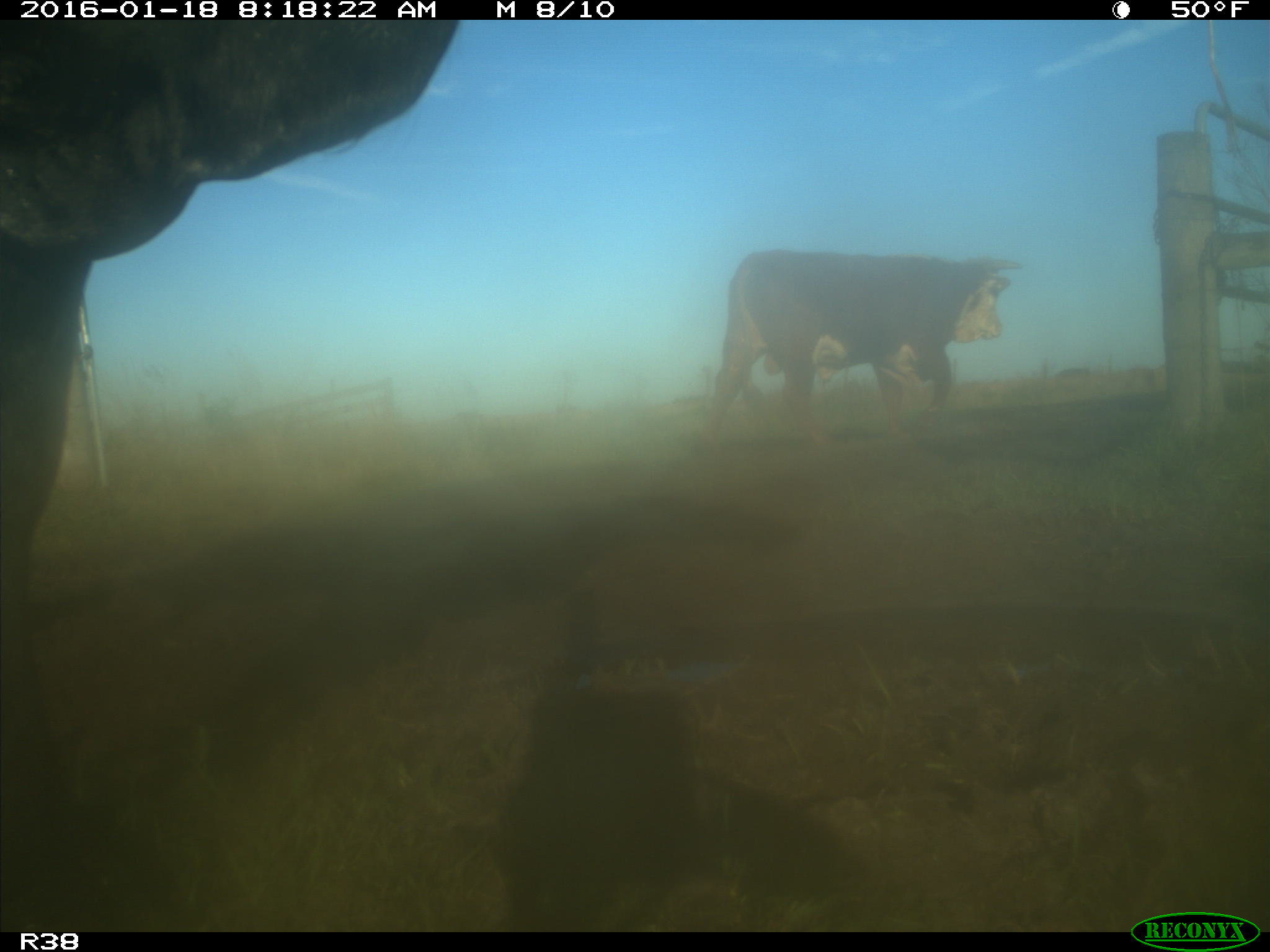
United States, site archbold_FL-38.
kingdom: Animalia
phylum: Chordata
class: Mammalia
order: Artiodactyla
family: Bovidae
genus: Bos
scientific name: Bos taurus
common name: domestic cow